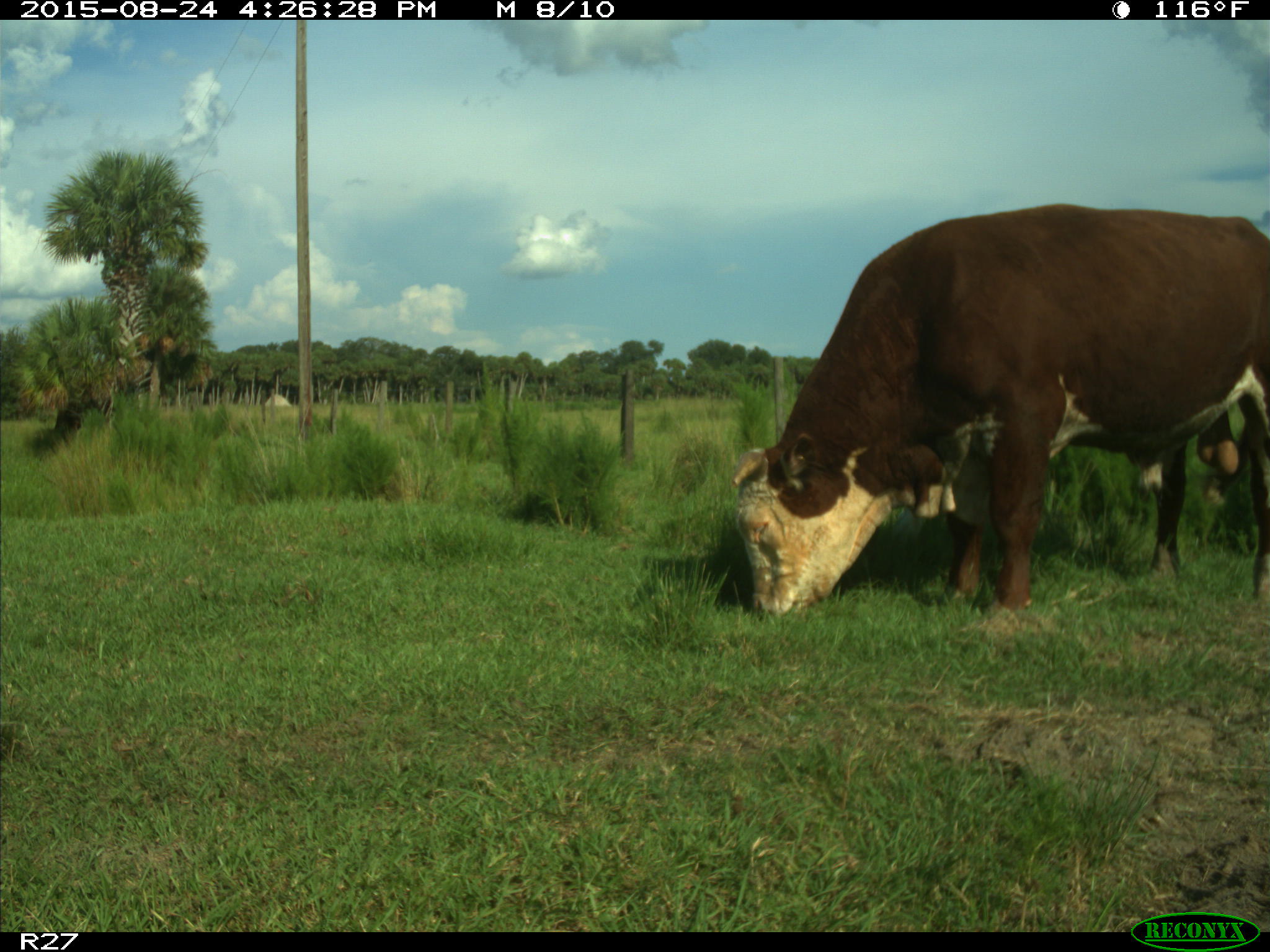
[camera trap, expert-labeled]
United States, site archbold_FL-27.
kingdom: Animalia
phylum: Chordata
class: Mammalia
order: Artiodactyla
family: Bovidae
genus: Bos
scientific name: Bos taurus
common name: domestic cow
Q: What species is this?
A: Bos taurus (domestic cow).